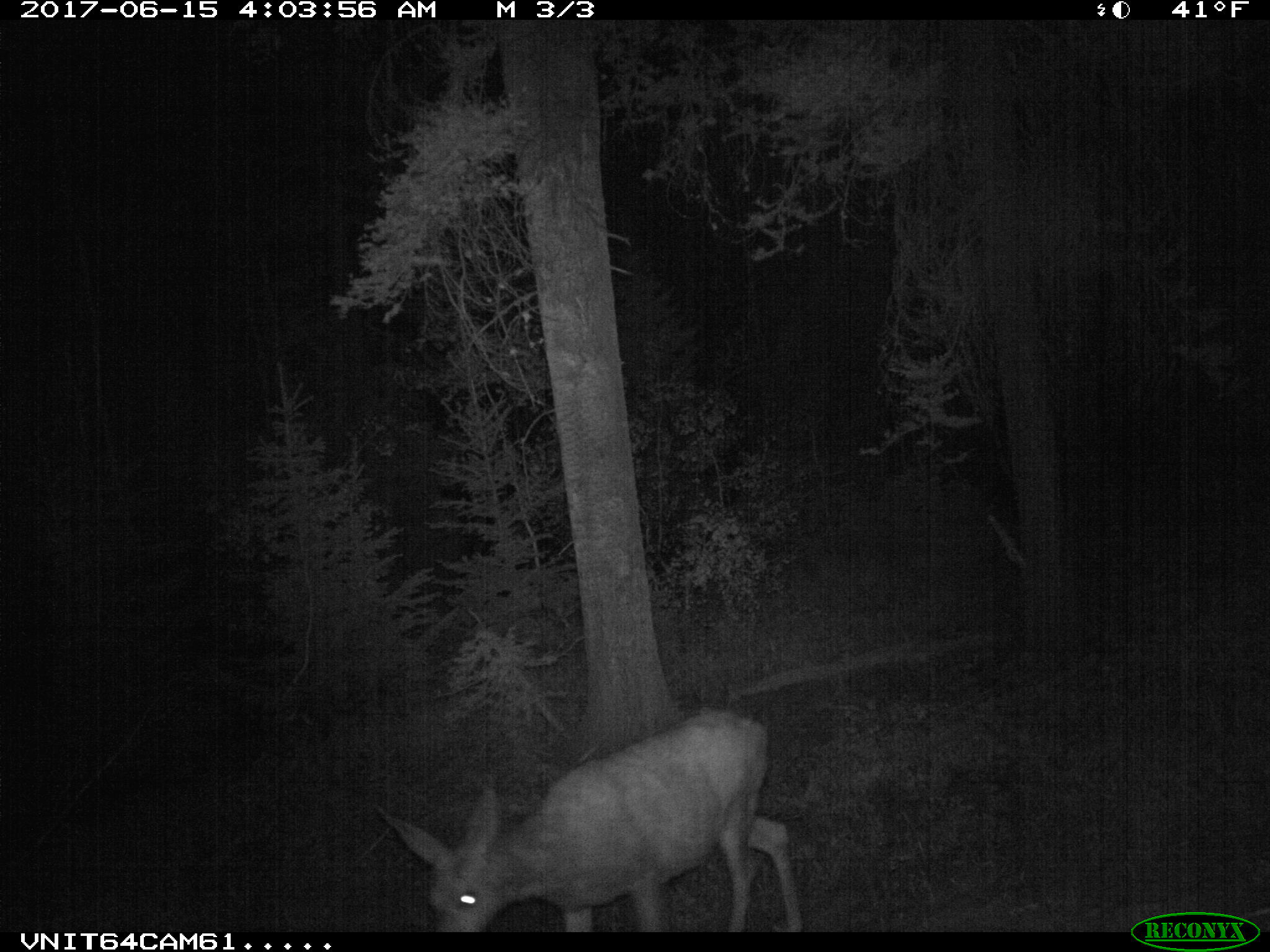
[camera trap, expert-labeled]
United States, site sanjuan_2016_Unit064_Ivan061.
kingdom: Animalia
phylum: Chordata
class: Mammalia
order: Artiodactyla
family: Cervidae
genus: Odocoileus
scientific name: Odocoileus hemionus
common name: mule deer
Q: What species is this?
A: Odocoileus hemionus (mule deer).